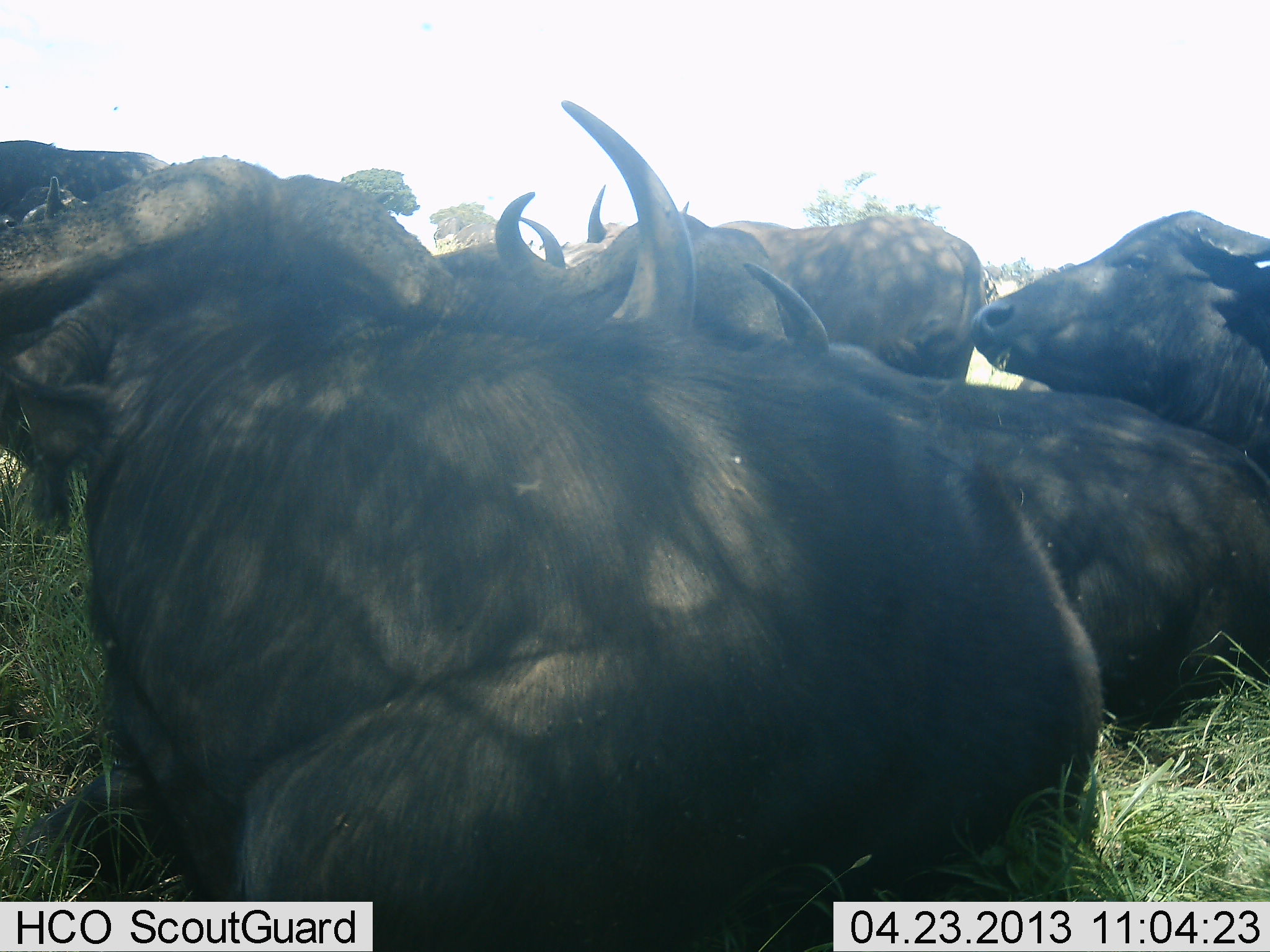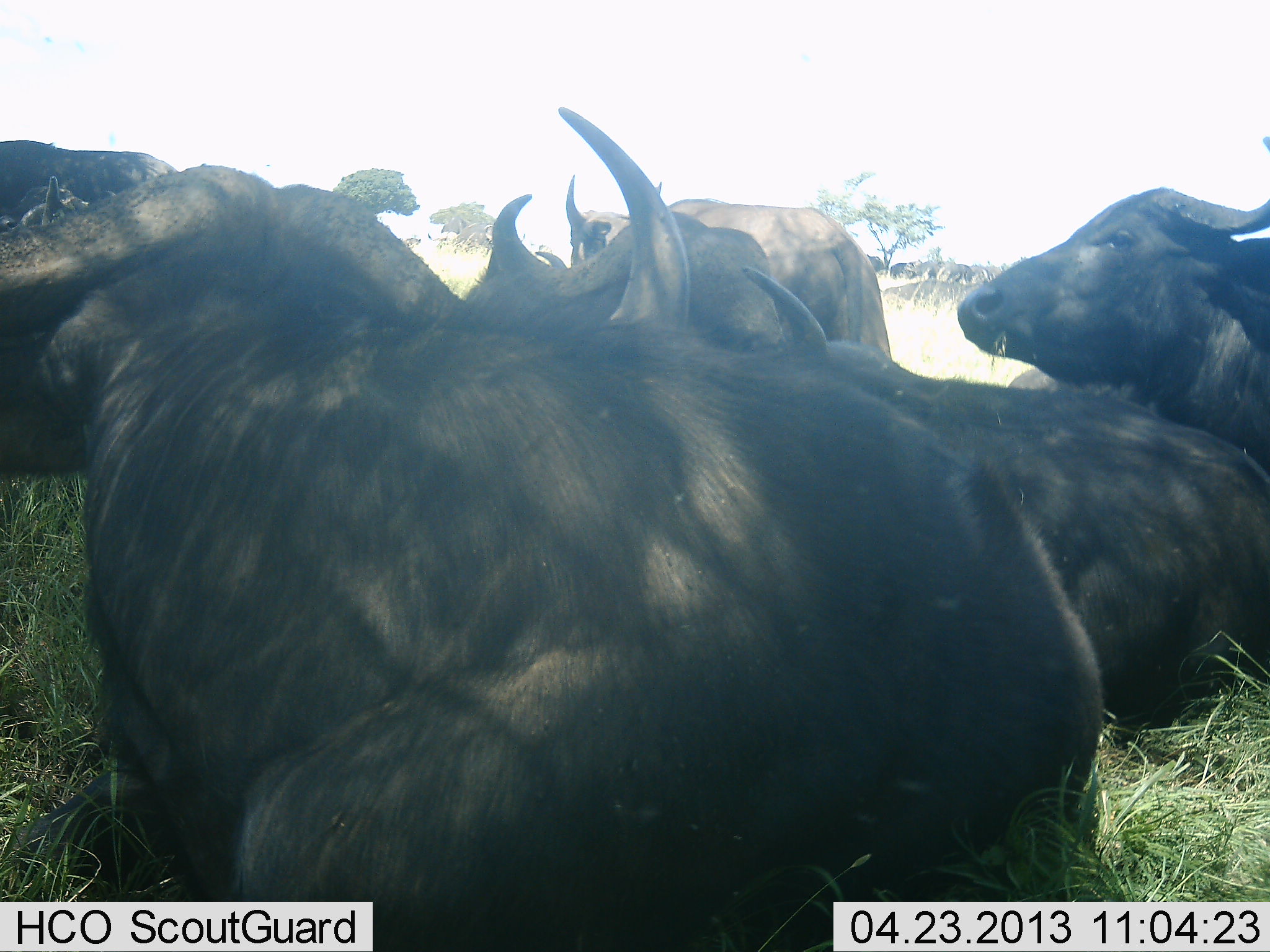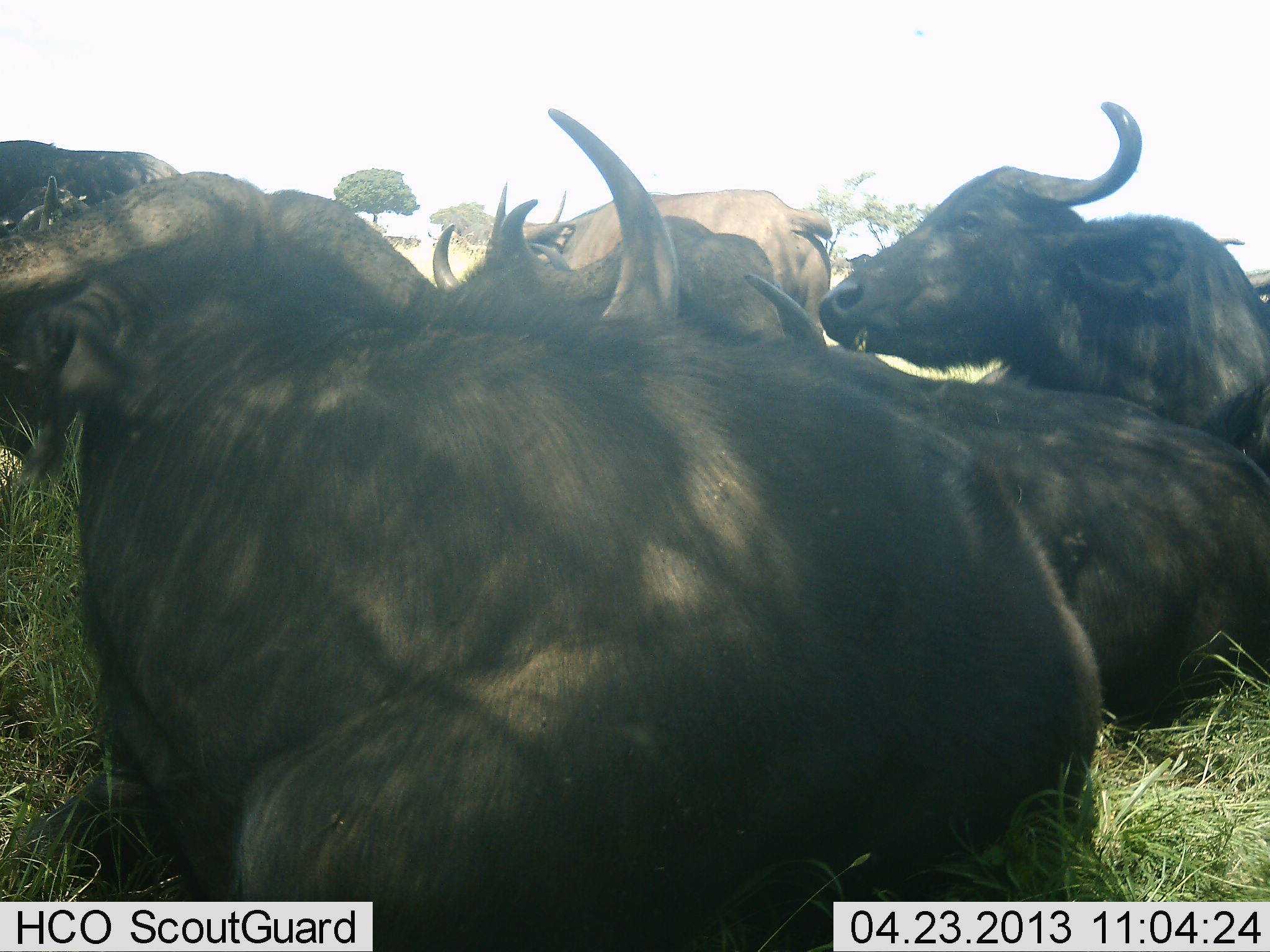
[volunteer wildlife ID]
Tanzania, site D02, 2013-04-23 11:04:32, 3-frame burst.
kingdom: Animalia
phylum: Chordata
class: Mammalia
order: Artiodactyla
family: Bovidae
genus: Syncerus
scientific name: Syncerus caffer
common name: cape buffalo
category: buffalo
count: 7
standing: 20%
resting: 100%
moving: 10%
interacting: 0%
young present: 0%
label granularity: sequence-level